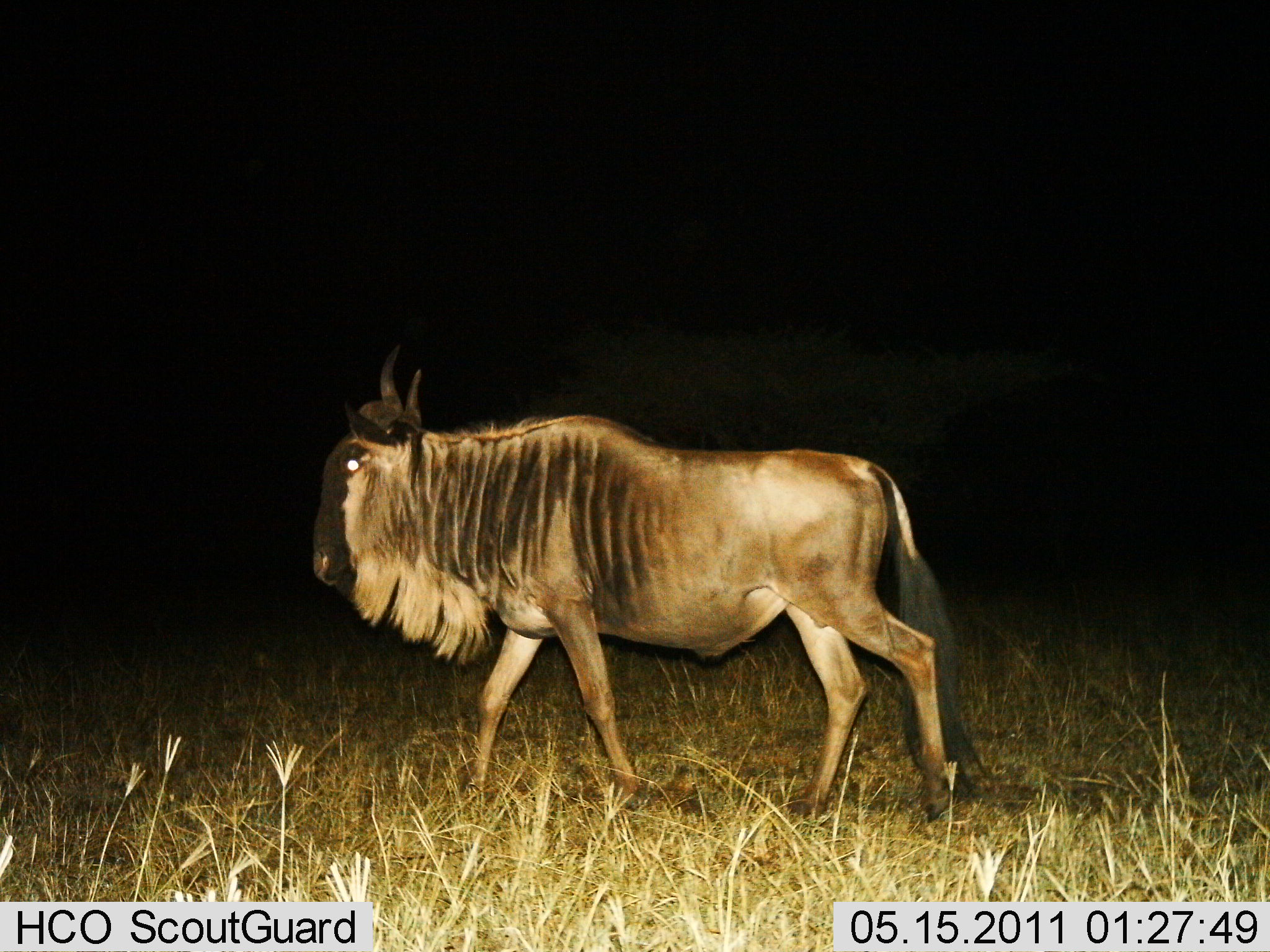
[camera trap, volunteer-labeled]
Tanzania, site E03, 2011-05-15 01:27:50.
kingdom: Animalia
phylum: Chordata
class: Mammalia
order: Artiodactyla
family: Bovidae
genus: Connochaetes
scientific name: Connochaetes taurinus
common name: blue wildebeest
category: wildebeest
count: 1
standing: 7%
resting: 0%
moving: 93%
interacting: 0%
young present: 0%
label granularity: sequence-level